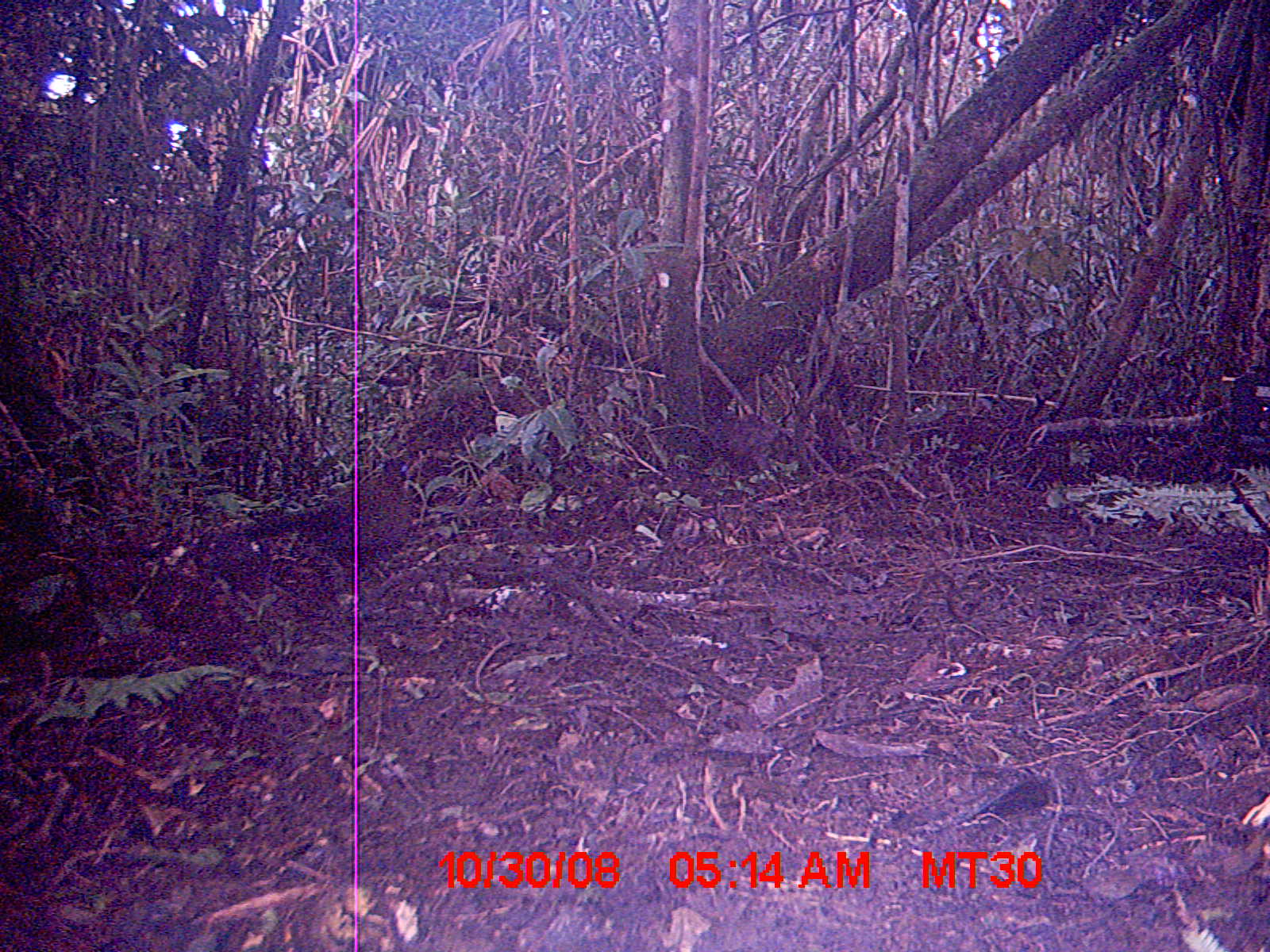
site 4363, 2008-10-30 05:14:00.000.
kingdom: Animalia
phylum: Chordata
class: Aves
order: Cuculiformes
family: Cuculidae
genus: Coua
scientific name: Coua serriana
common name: red-breasted coua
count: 1